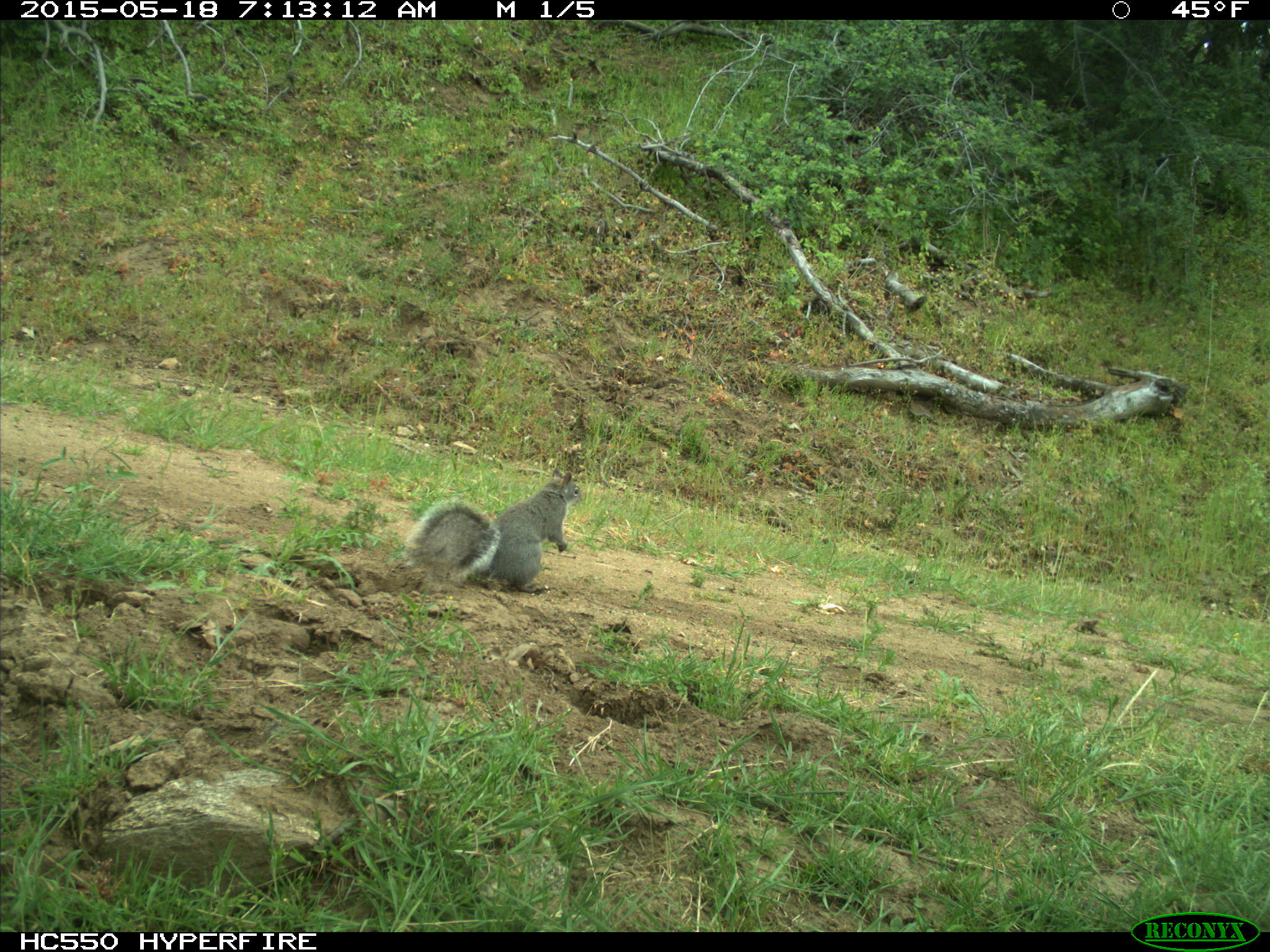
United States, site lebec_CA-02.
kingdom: Animalia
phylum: Chordata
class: Mammalia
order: Rodentia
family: Sciuridae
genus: Sciurus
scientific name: Sciurus carolinensis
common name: eastern gray squirrel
Sciurus carolinensis (eastern gray squirrel).